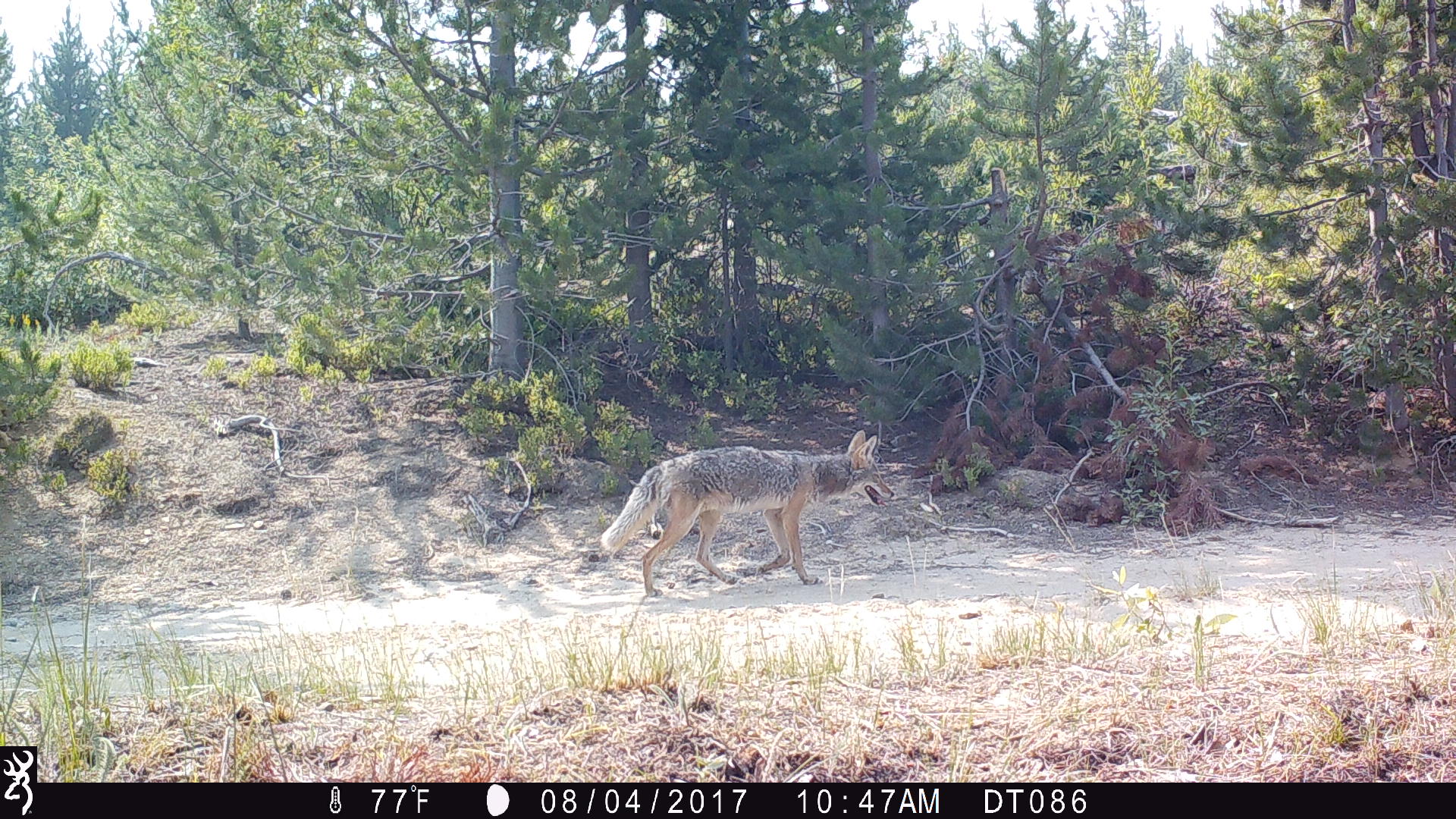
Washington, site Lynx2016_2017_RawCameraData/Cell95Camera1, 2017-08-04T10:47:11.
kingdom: Animalia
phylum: Chordata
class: Mammalia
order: Carnivora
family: Canidae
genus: Canis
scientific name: Canis latrans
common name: coyote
Canis latrans (coyote). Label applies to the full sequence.